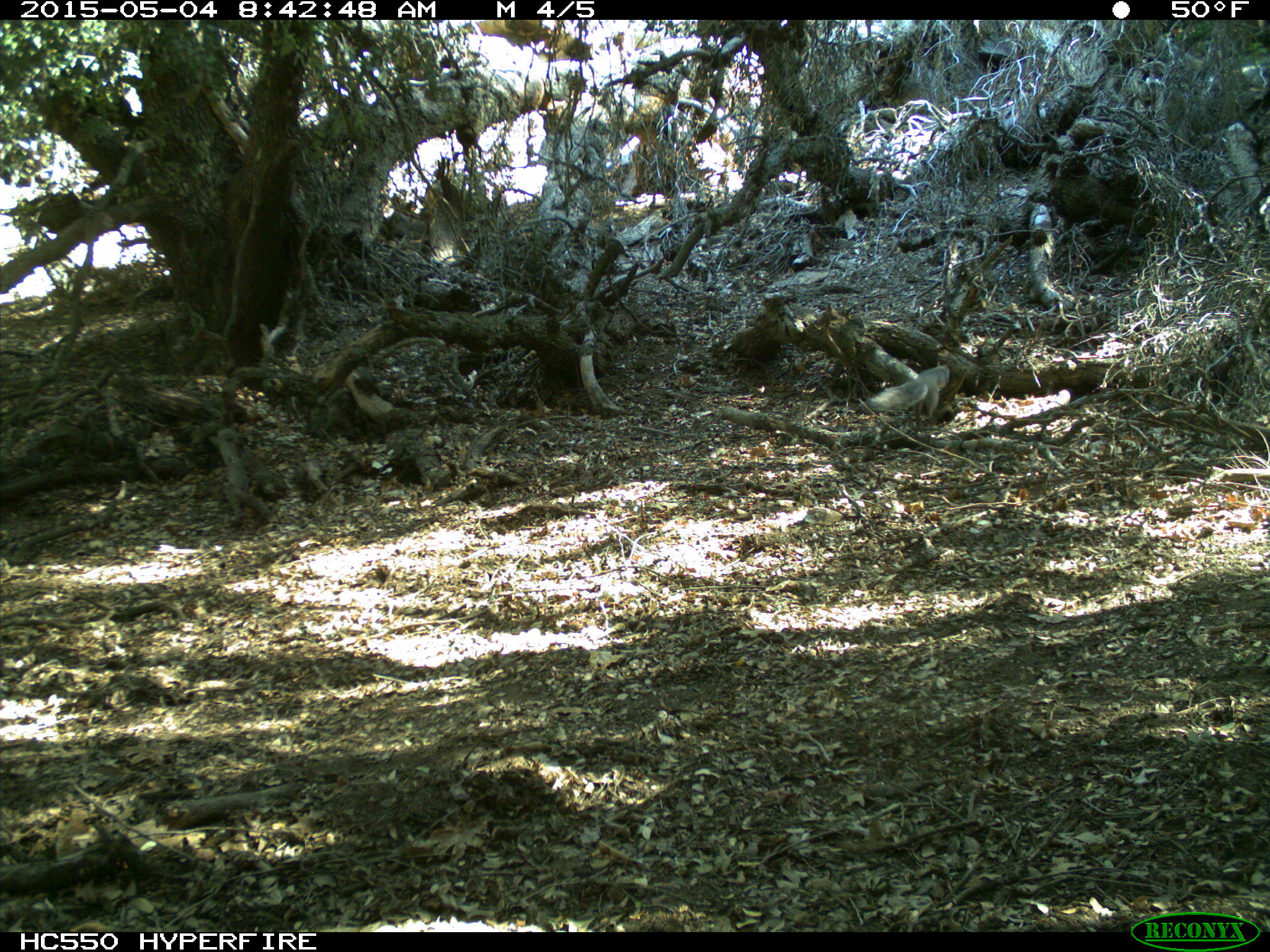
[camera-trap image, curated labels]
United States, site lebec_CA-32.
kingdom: Animalia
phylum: Chordata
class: Mammalia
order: Rodentia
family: Sciuridae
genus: Sciurus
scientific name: Sciurus carolinensis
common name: eastern gray squirrel